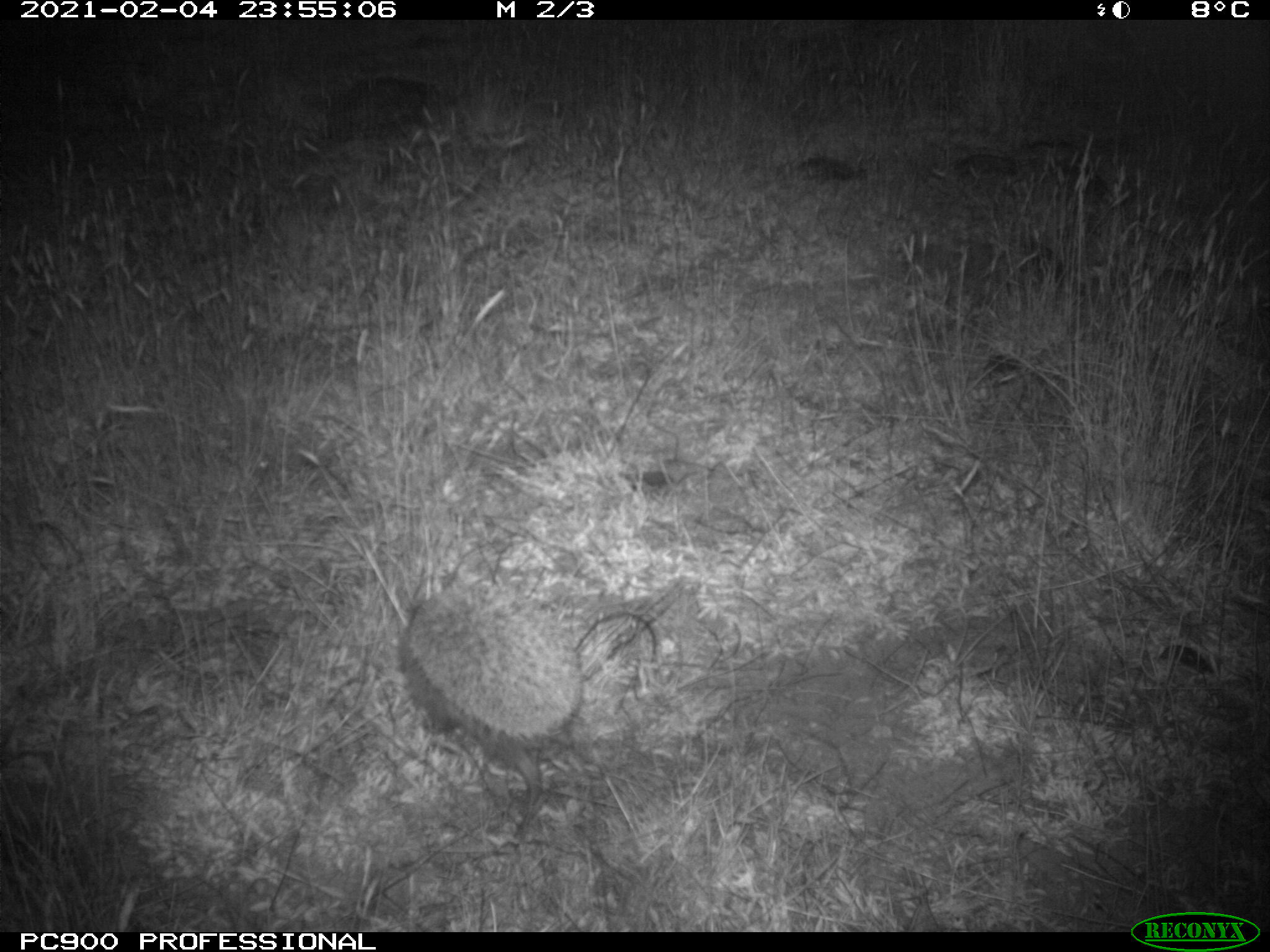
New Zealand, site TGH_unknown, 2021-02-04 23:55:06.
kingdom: Animalia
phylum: Chordata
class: Mammalia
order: Eulipotyphla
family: Erinaceidae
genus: Erinaceus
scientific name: Erinaceus europaeus europaeus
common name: european hedgehog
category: hedgehog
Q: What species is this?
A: Hedgehog (european hedgehog) (Erinaceus europaeus europaeus).